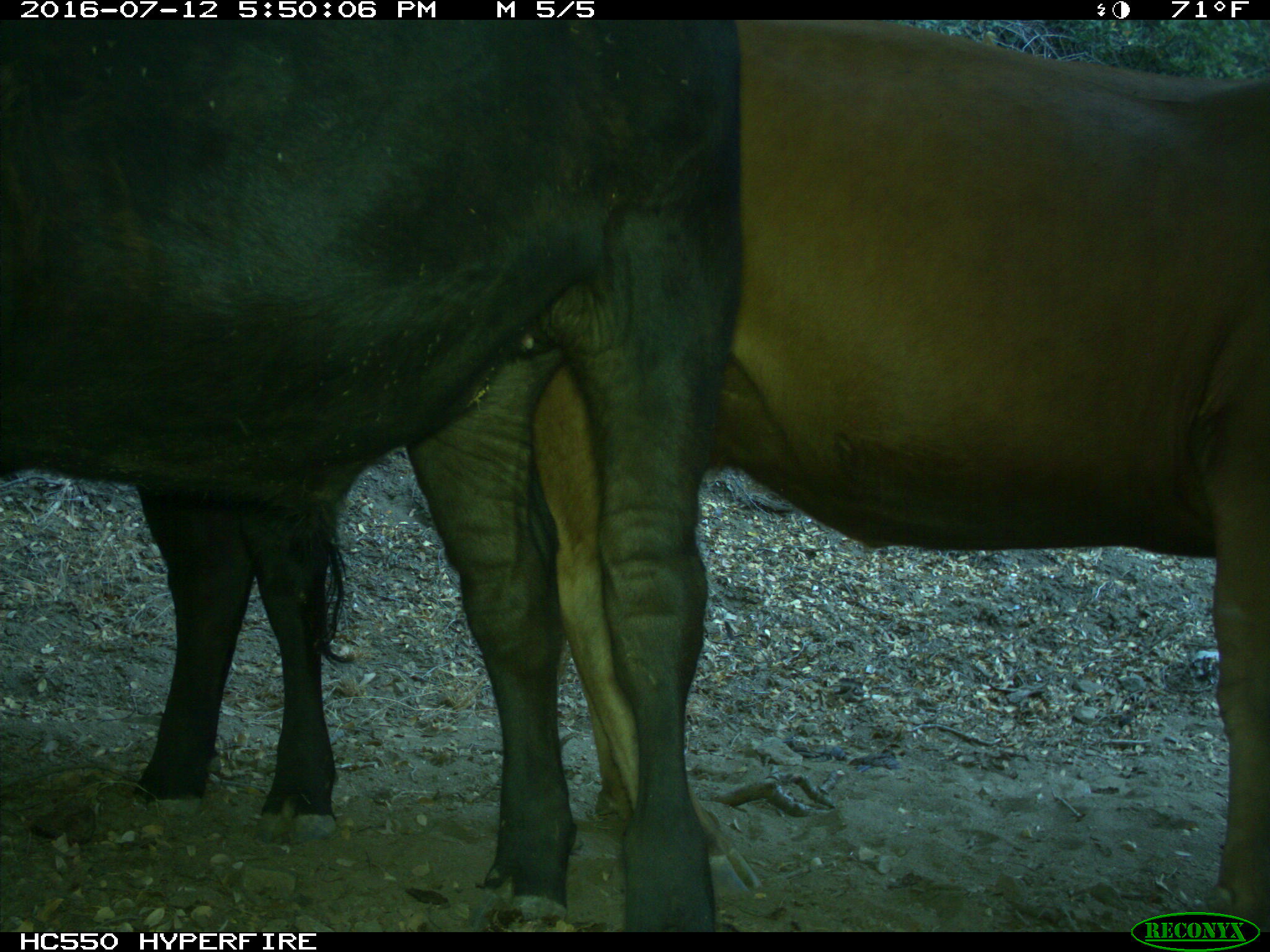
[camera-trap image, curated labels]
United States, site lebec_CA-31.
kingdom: Animalia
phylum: Chordata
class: Mammalia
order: Artiodactyla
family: Bovidae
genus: Bos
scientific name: Bos taurus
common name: domestic cow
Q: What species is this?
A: Bos taurus (domestic cow).